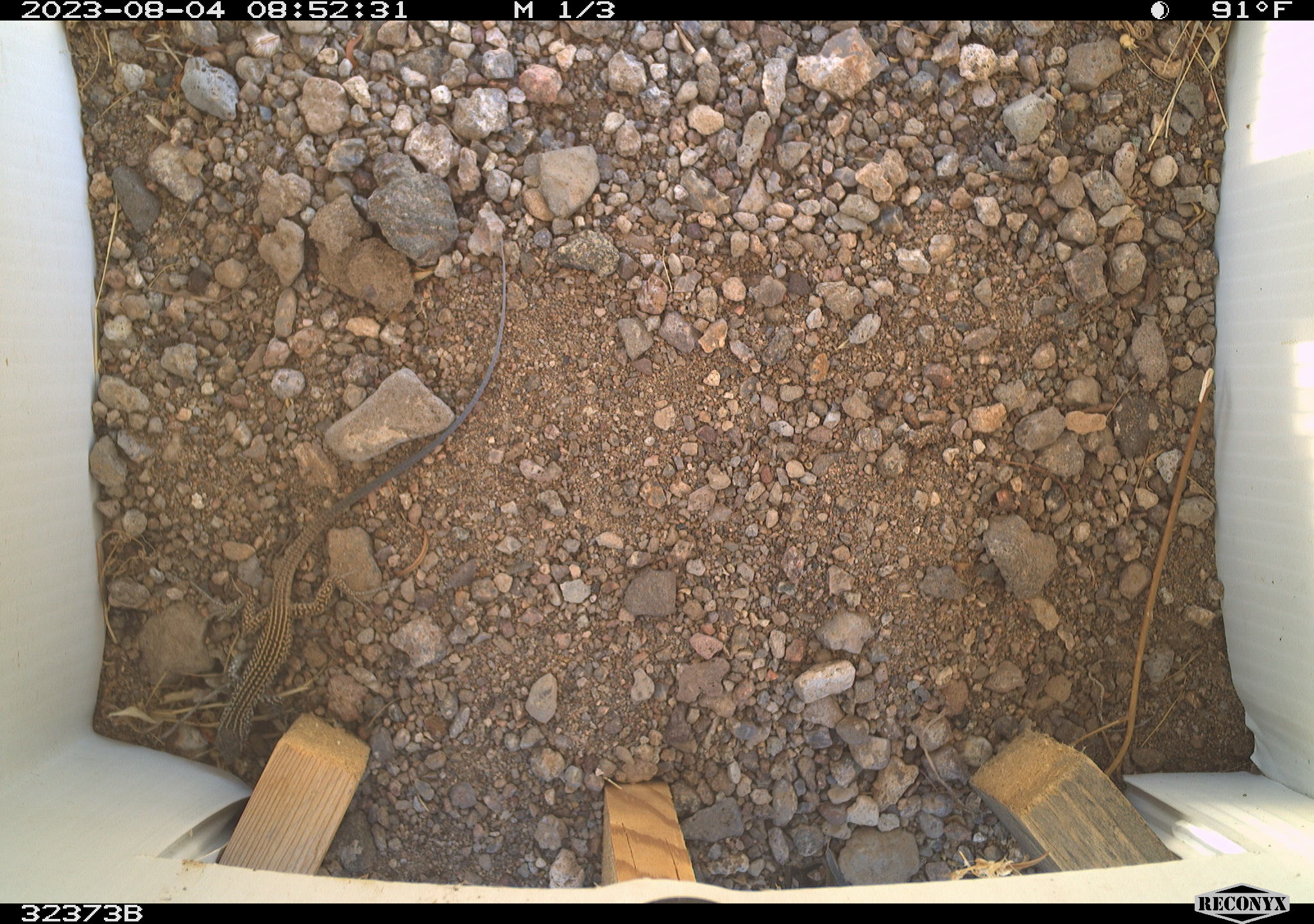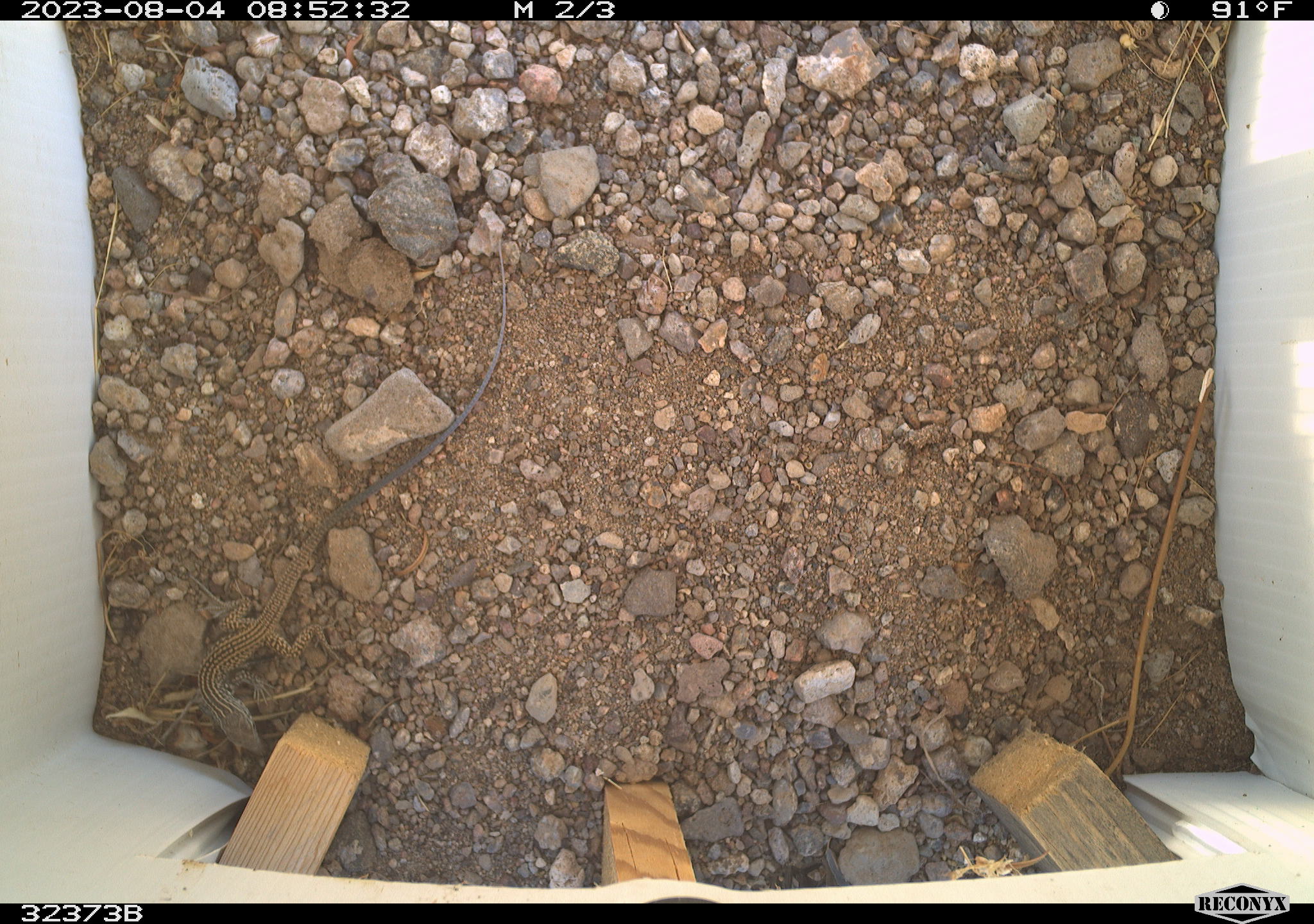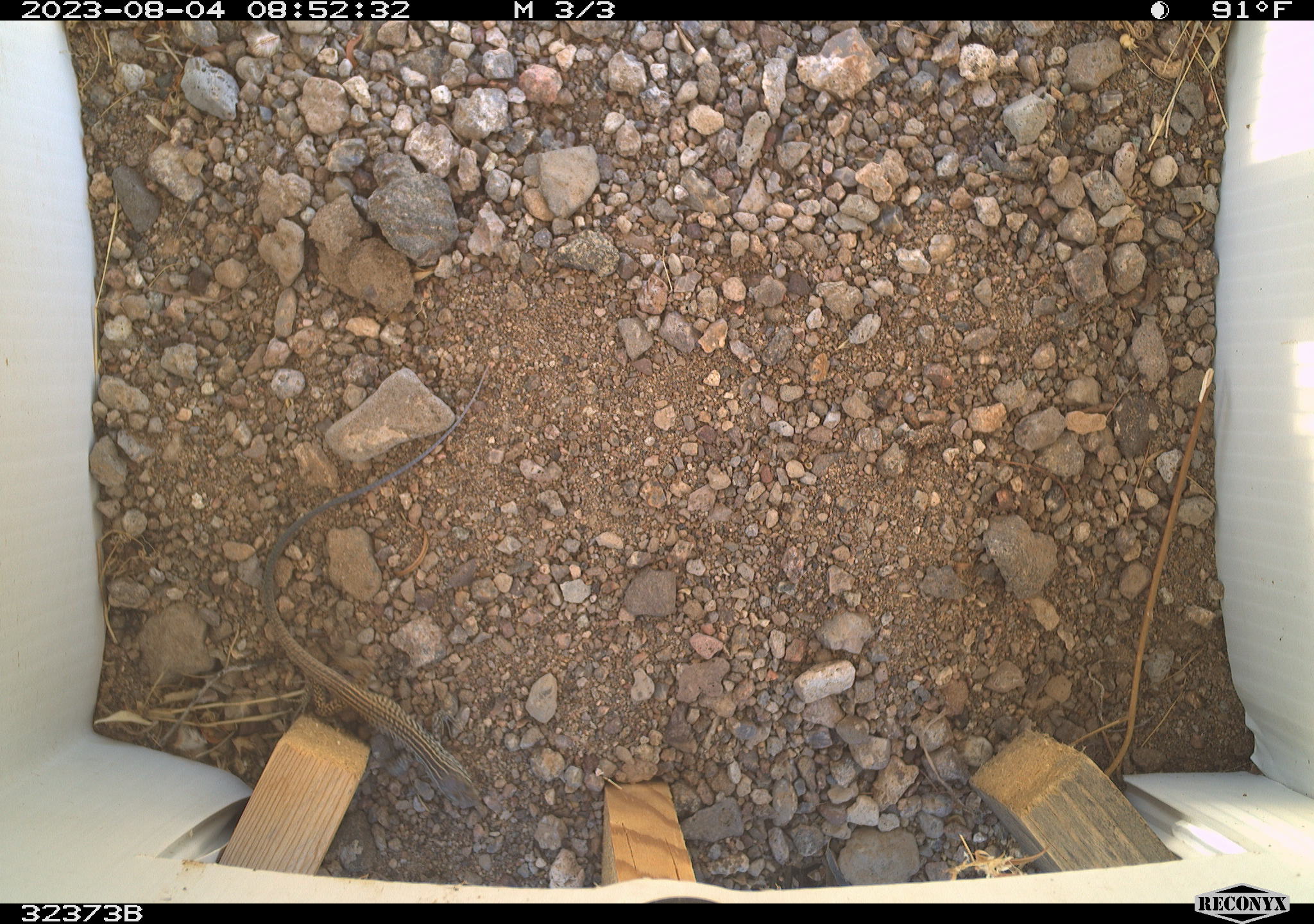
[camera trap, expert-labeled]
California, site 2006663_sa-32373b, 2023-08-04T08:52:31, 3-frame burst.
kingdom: Animalia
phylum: Chordata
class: Reptilia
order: Squamata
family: Teiidae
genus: Aspidoscelis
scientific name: Aspidoscelis tigris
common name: western whiptail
Western whiptail (Aspidoscelis tigris).